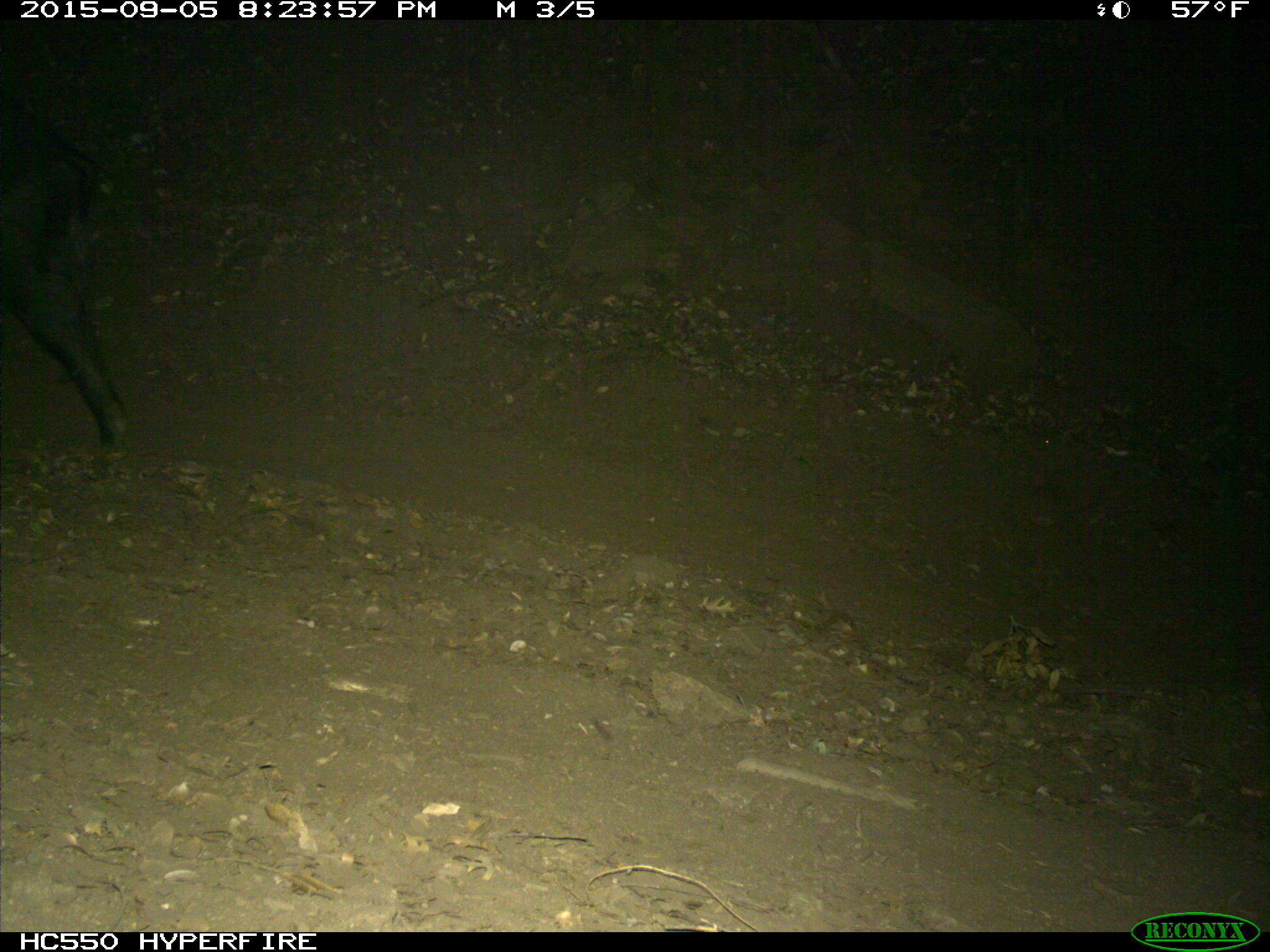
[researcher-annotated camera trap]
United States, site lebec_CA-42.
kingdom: Animalia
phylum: Chordata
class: Mammalia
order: Artiodactyla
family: Suidae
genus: Sus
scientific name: Sus scrofa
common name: wild boar